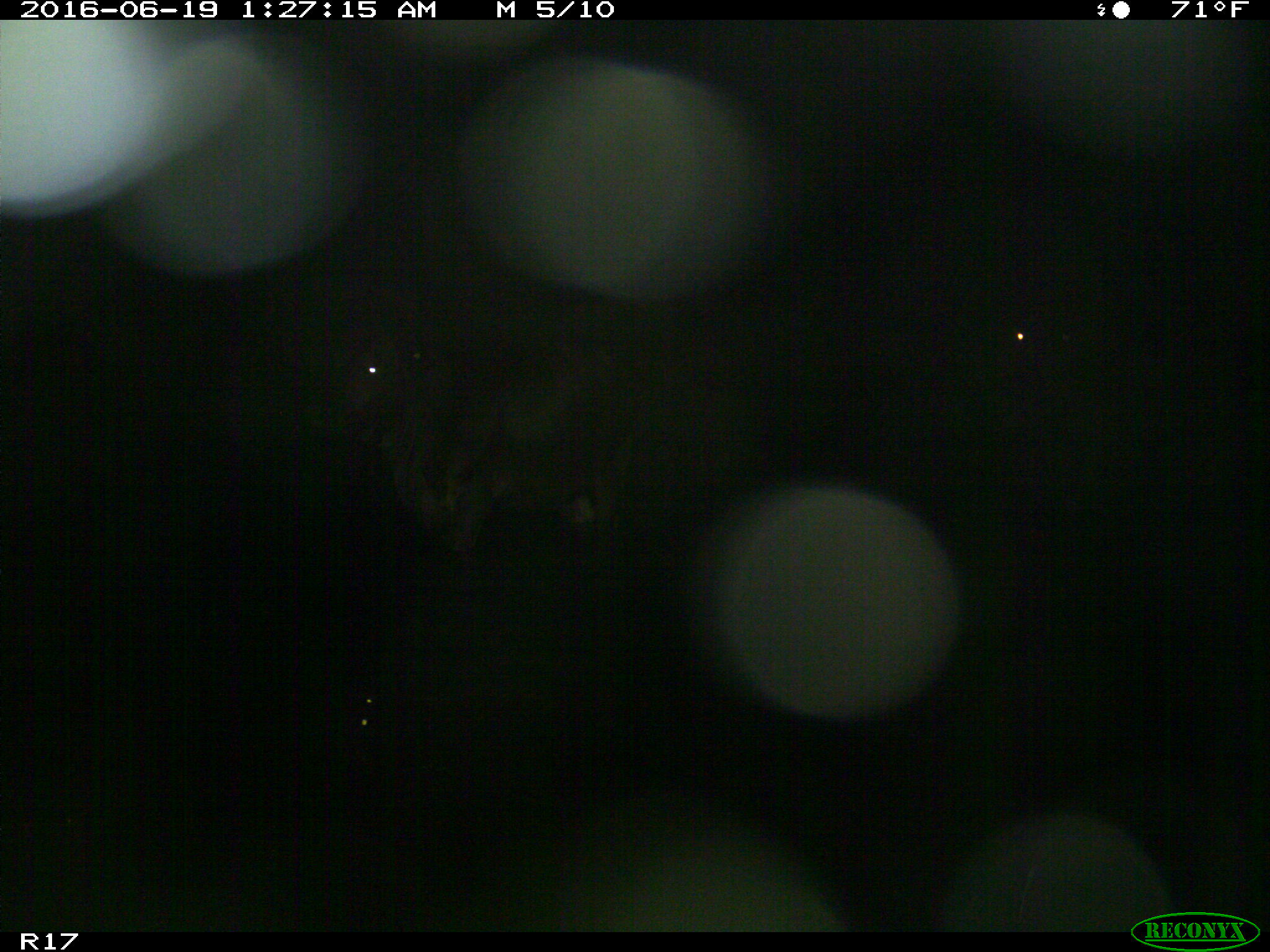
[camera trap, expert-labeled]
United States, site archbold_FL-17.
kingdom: Animalia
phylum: Chordata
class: Mammalia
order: Artiodactyla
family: Bovidae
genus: Bos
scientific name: Bos taurus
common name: domestic cow